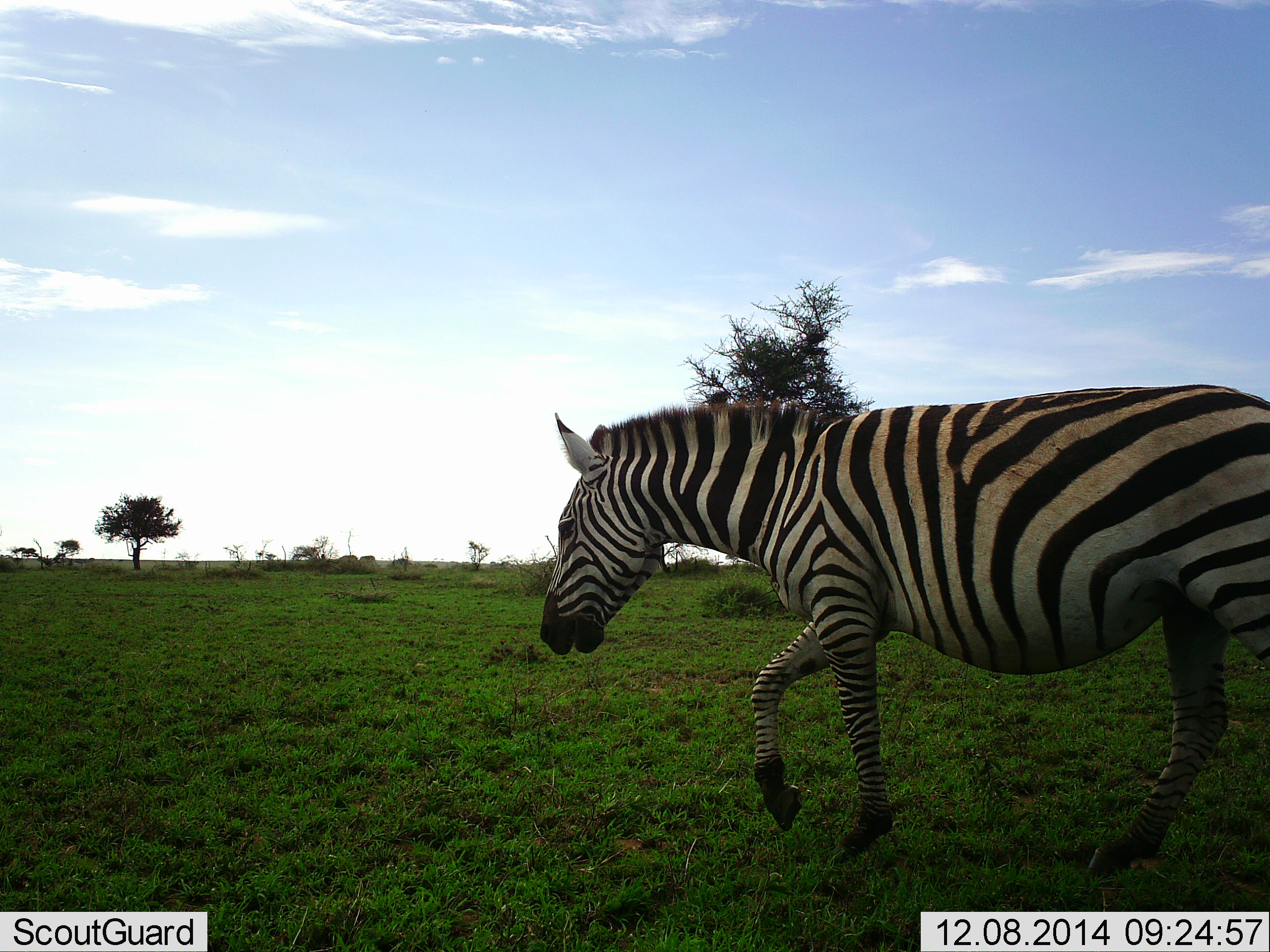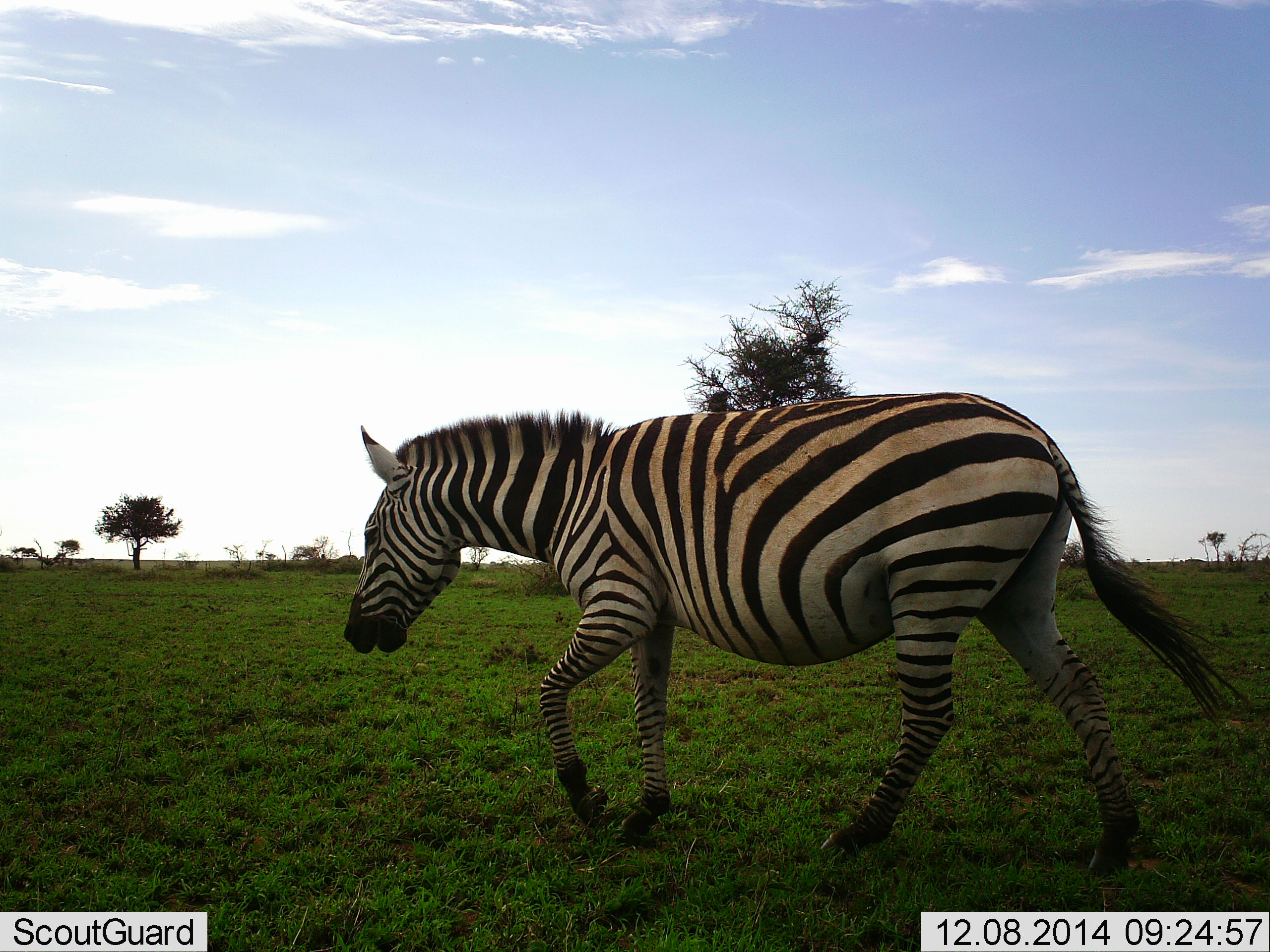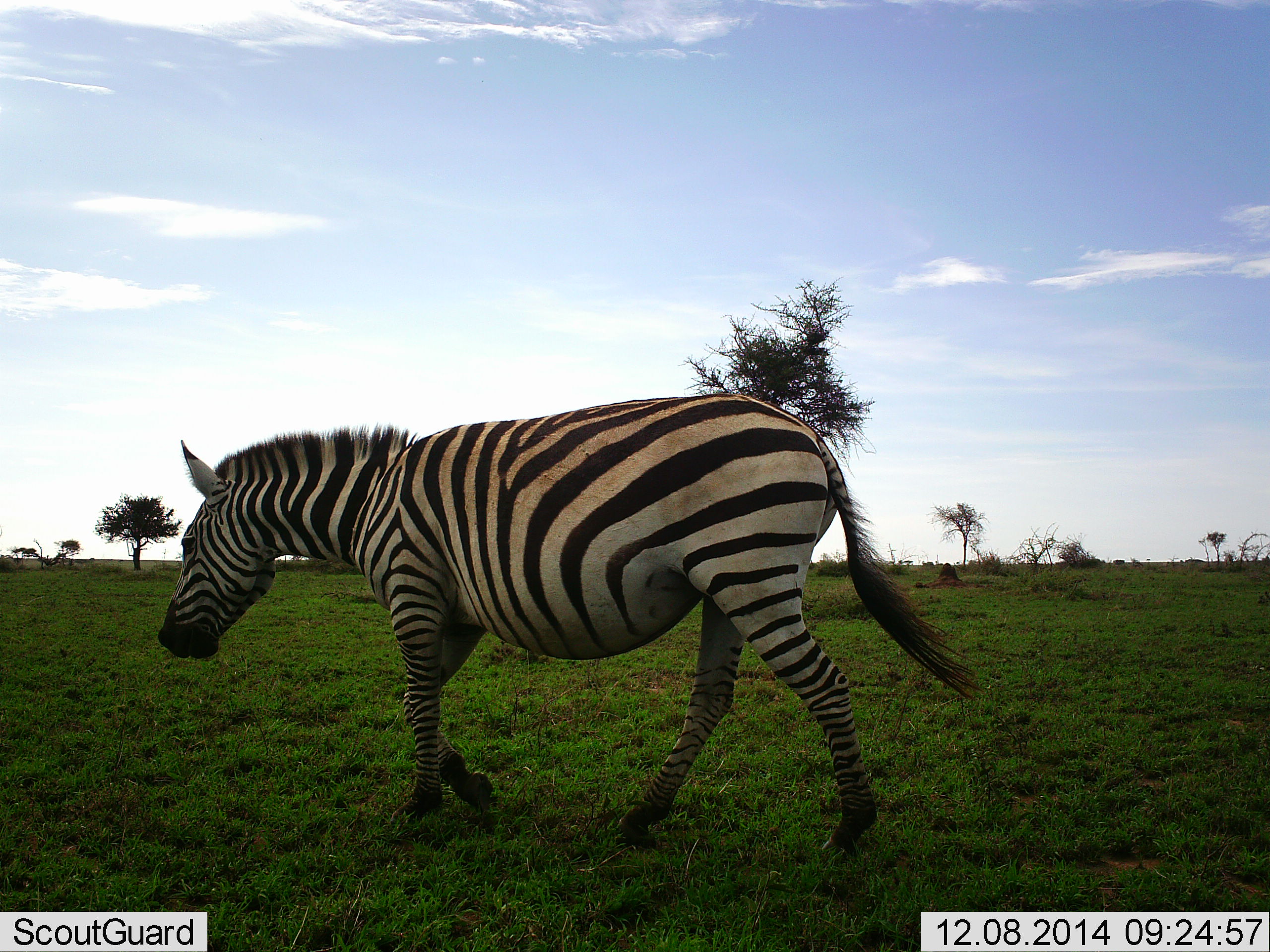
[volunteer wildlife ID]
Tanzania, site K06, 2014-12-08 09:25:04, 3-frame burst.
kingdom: Animalia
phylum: Chordata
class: Mammalia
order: Perissodactyla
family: Equidae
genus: Equus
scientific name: Equus quagga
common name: plains zebra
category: zebra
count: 1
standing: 0%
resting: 0%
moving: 100%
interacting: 0%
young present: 0%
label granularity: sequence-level